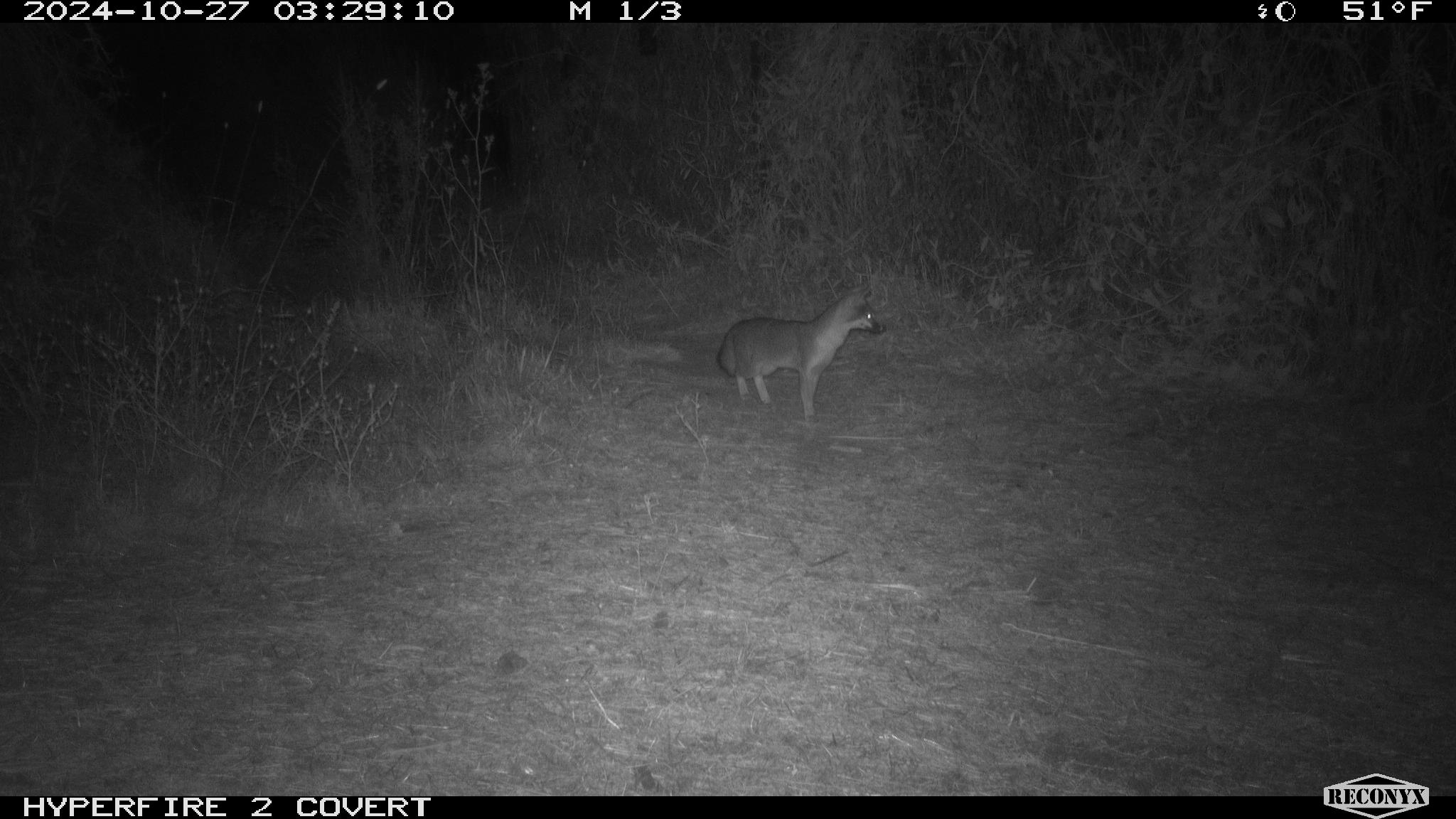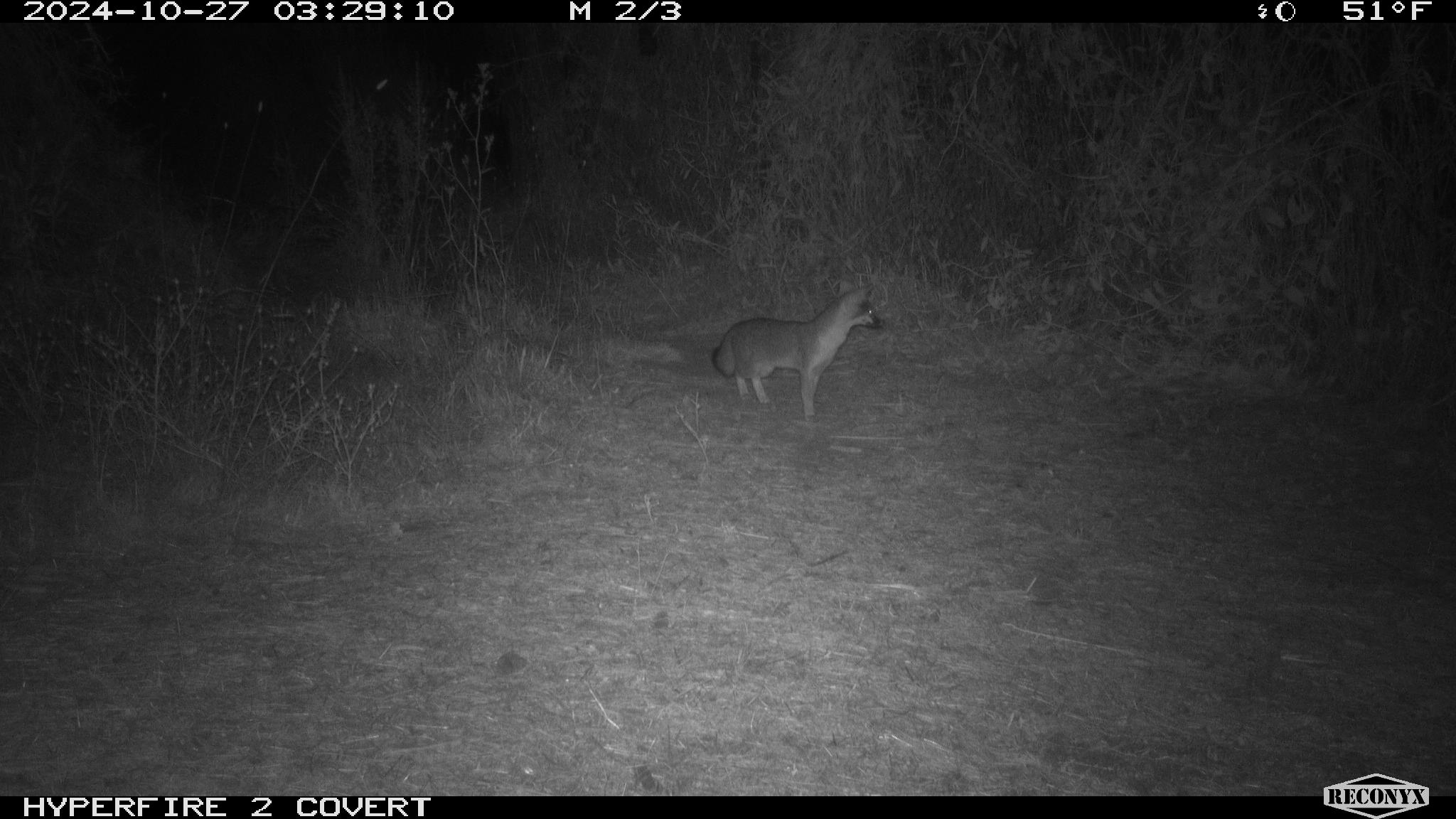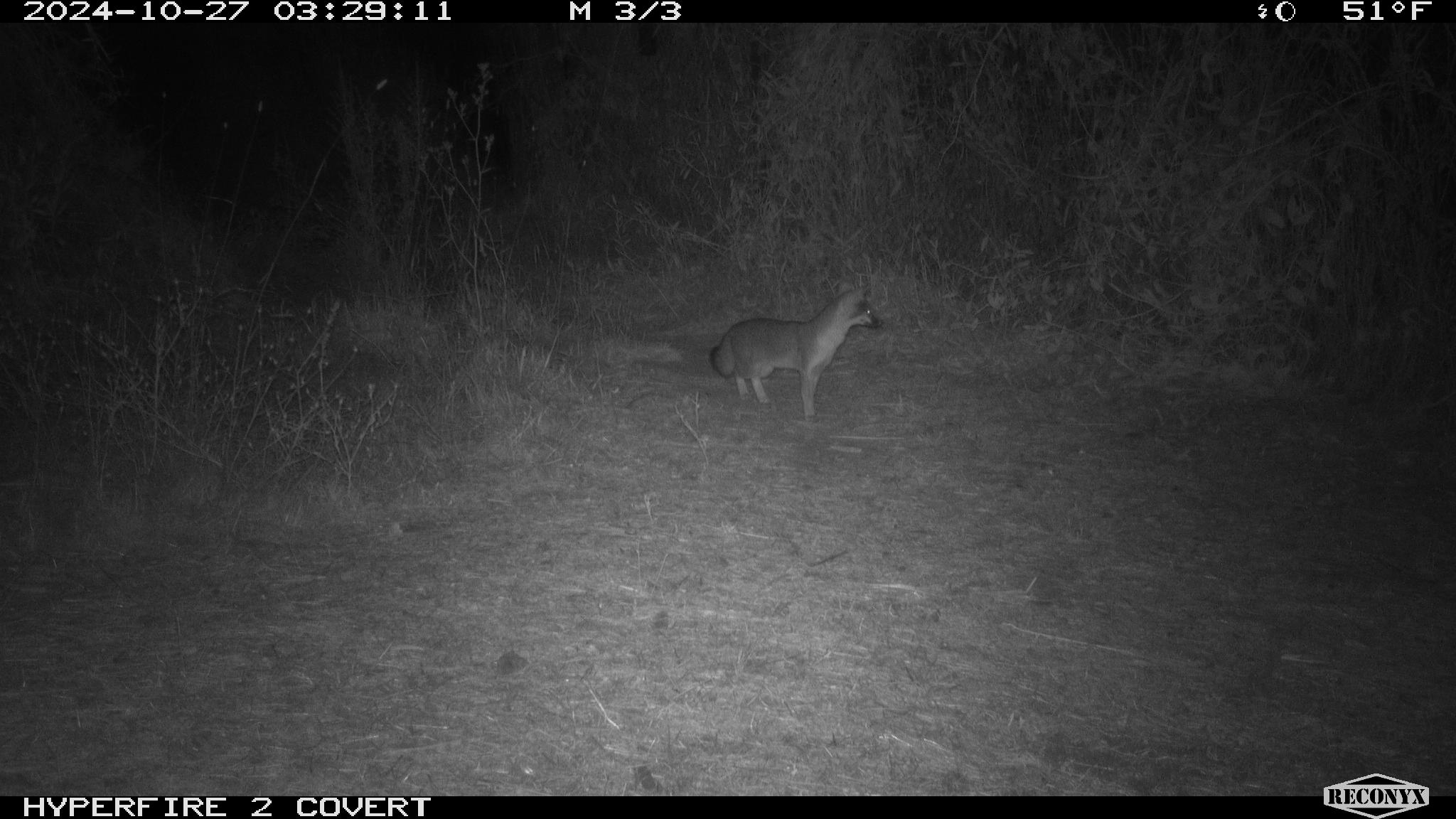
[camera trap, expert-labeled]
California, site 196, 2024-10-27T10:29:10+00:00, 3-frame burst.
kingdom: Animalia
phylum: Chordata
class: Mammalia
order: Carnivora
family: Canidae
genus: Urocyon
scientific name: Urocyon cinereoargenteus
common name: gray fox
Gray fox (Urocyon cinereoargenteus).